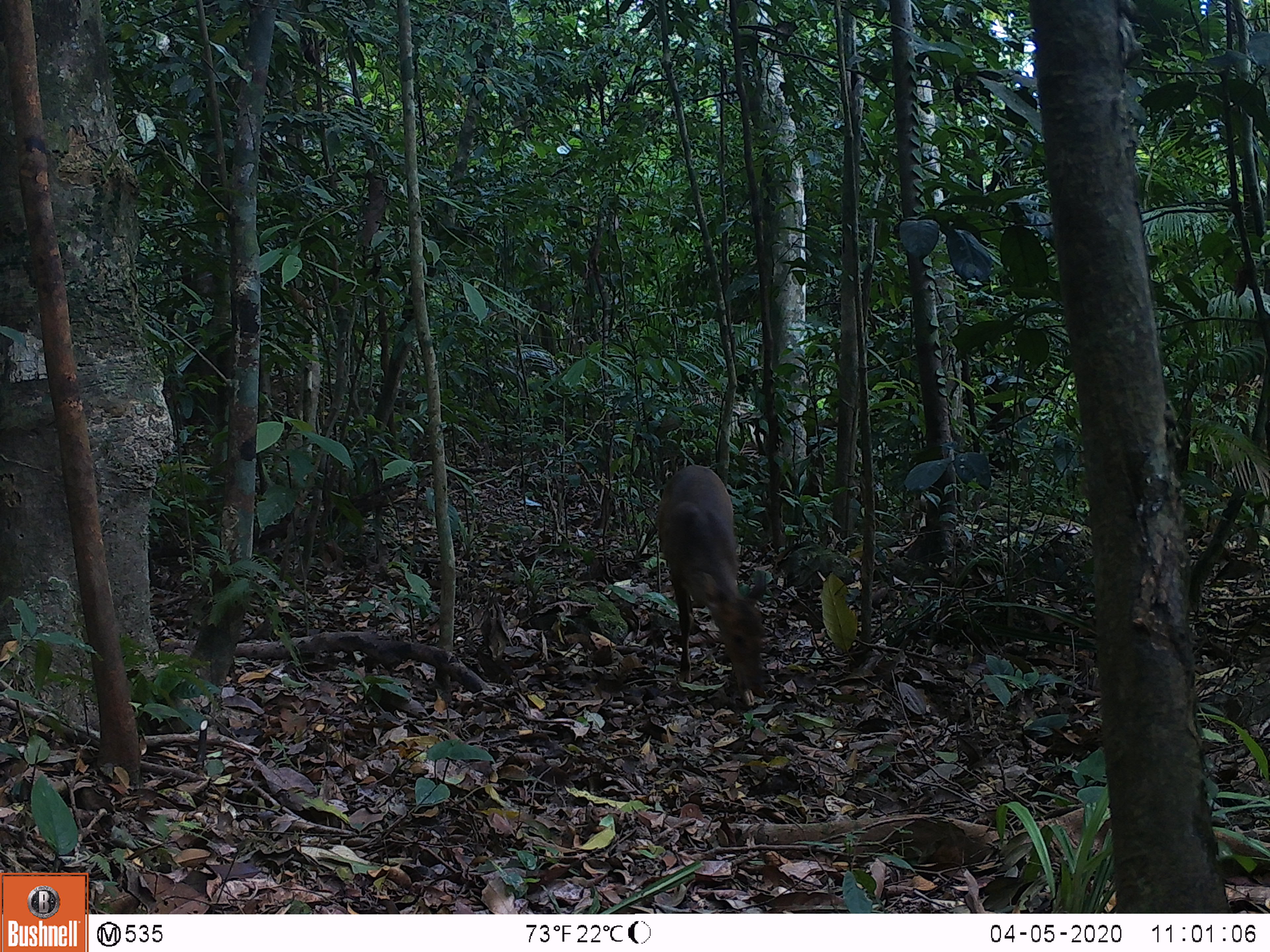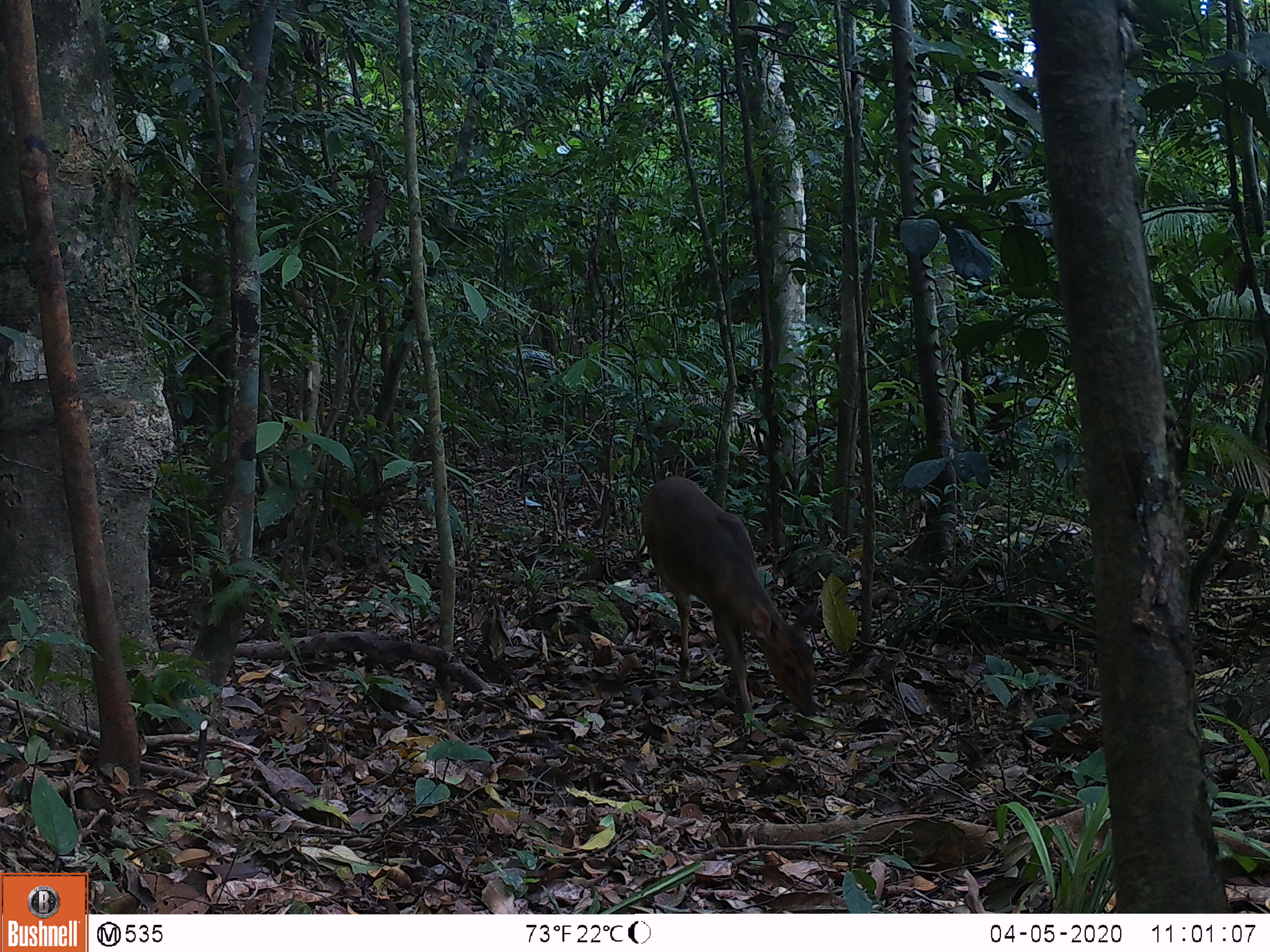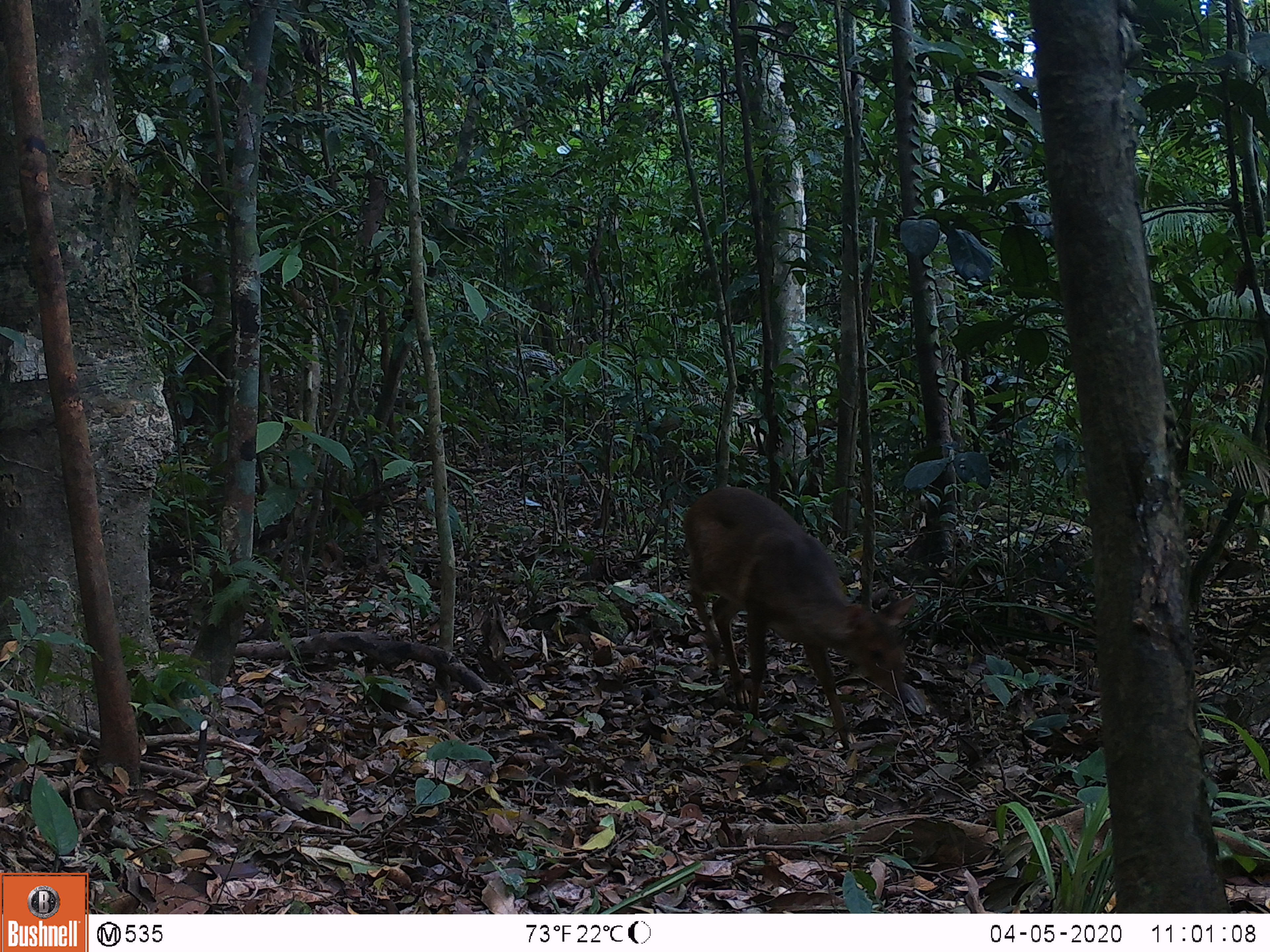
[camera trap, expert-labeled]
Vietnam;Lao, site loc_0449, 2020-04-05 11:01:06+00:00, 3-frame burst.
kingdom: Animalia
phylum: Chordata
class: Mammalia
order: Artiodactyla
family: Cervidae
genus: Muntiacus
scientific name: Muntiacus vuquangensis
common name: large-antlered muntjac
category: large antlered muntjac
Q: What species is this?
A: Large antlered muntjac (large-antlered muntjac) (Muntiacus vuquangensis).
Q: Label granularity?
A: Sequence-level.